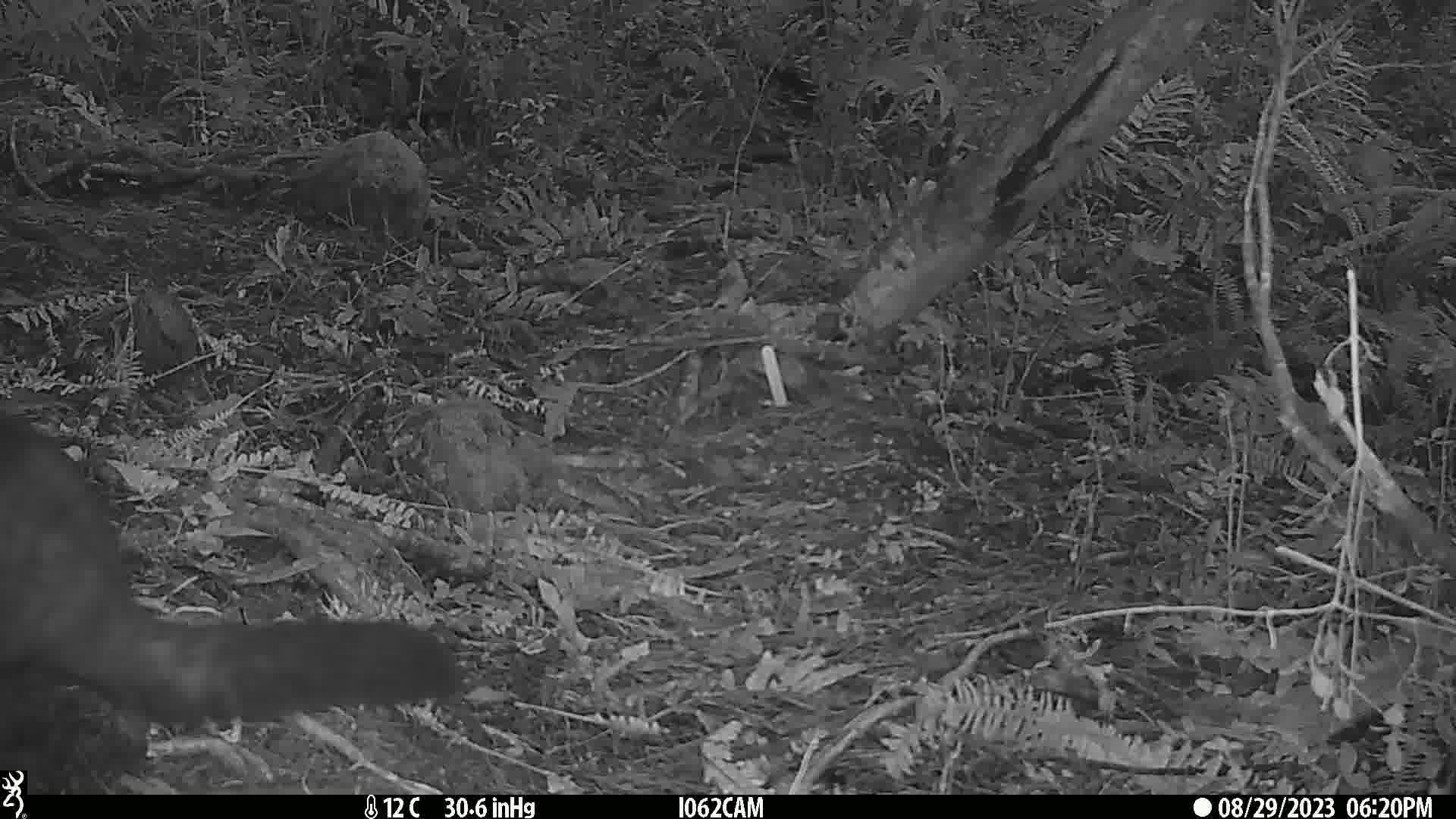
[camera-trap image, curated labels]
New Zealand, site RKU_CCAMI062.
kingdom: Animalia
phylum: Chordata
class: Mammalia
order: Diprotodontia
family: Phalangeridae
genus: Trichosurus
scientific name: Trichosurus vulpecula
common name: common brushtail possum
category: possum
Possum (common brushtail possum) (Trichosurus vulpecula).